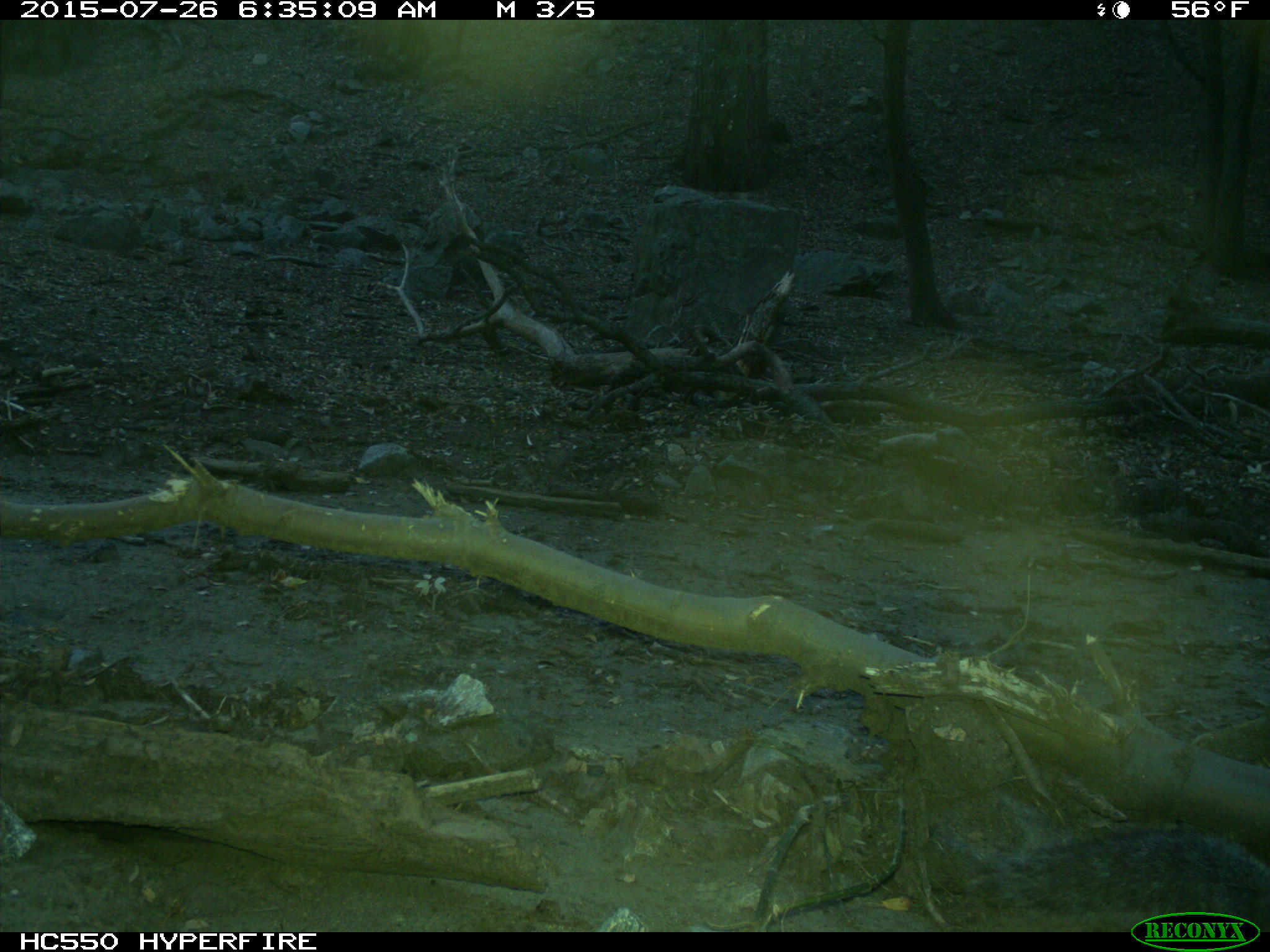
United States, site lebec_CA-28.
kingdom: Animalia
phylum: Chordata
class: Mammalia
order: Rodentia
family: Sciuridae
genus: Sciurus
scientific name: Sciurus carolinensis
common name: eastern gray squirrel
Sciurus carolinensis (eastern gray squirrel).